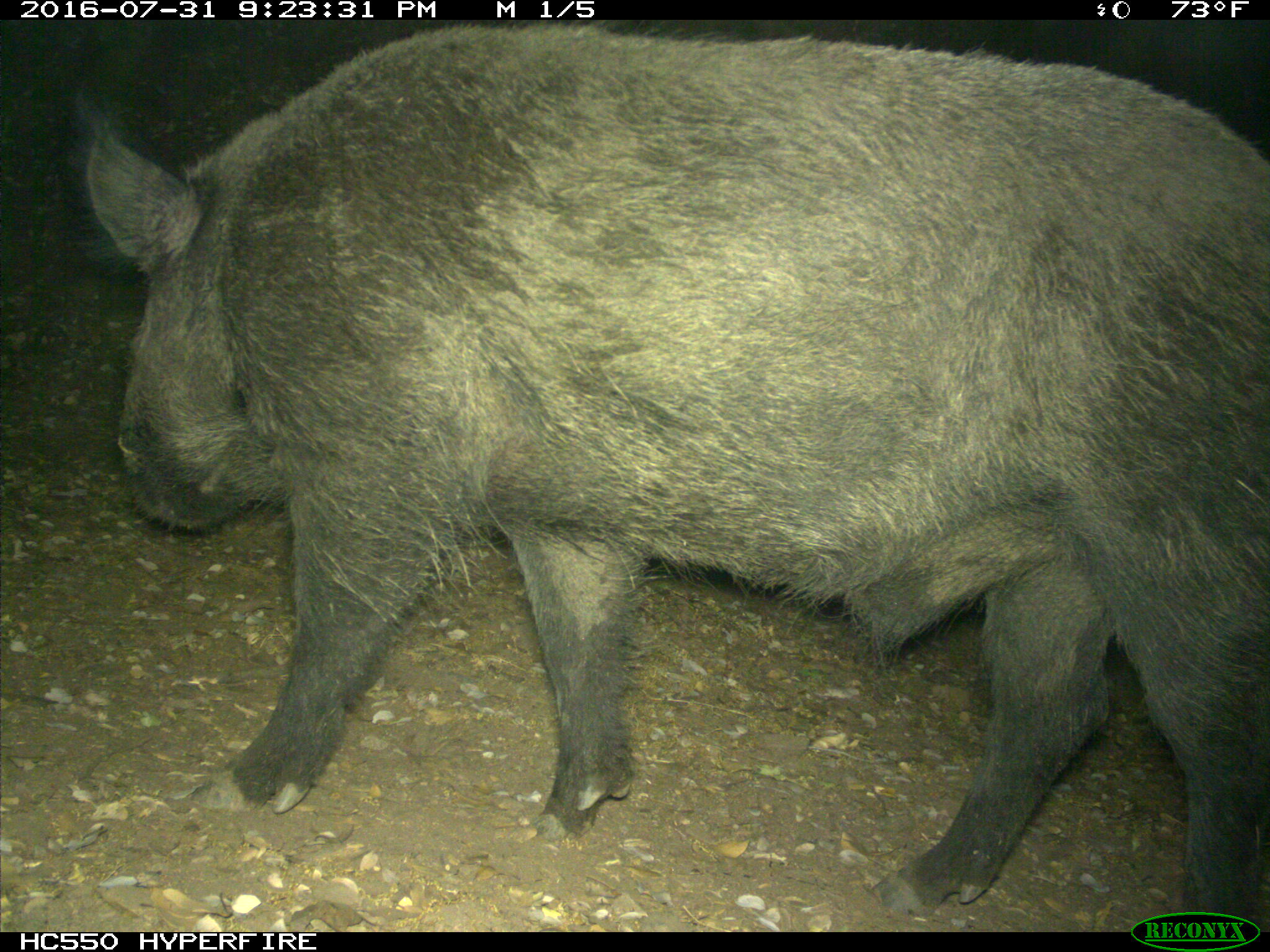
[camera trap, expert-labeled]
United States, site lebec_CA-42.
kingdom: Animalia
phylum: Chordata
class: Mammalia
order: Artiodactyla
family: Suidae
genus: Sus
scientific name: Sus scrofa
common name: wild boar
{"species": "Sus scrofa (wild boar)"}